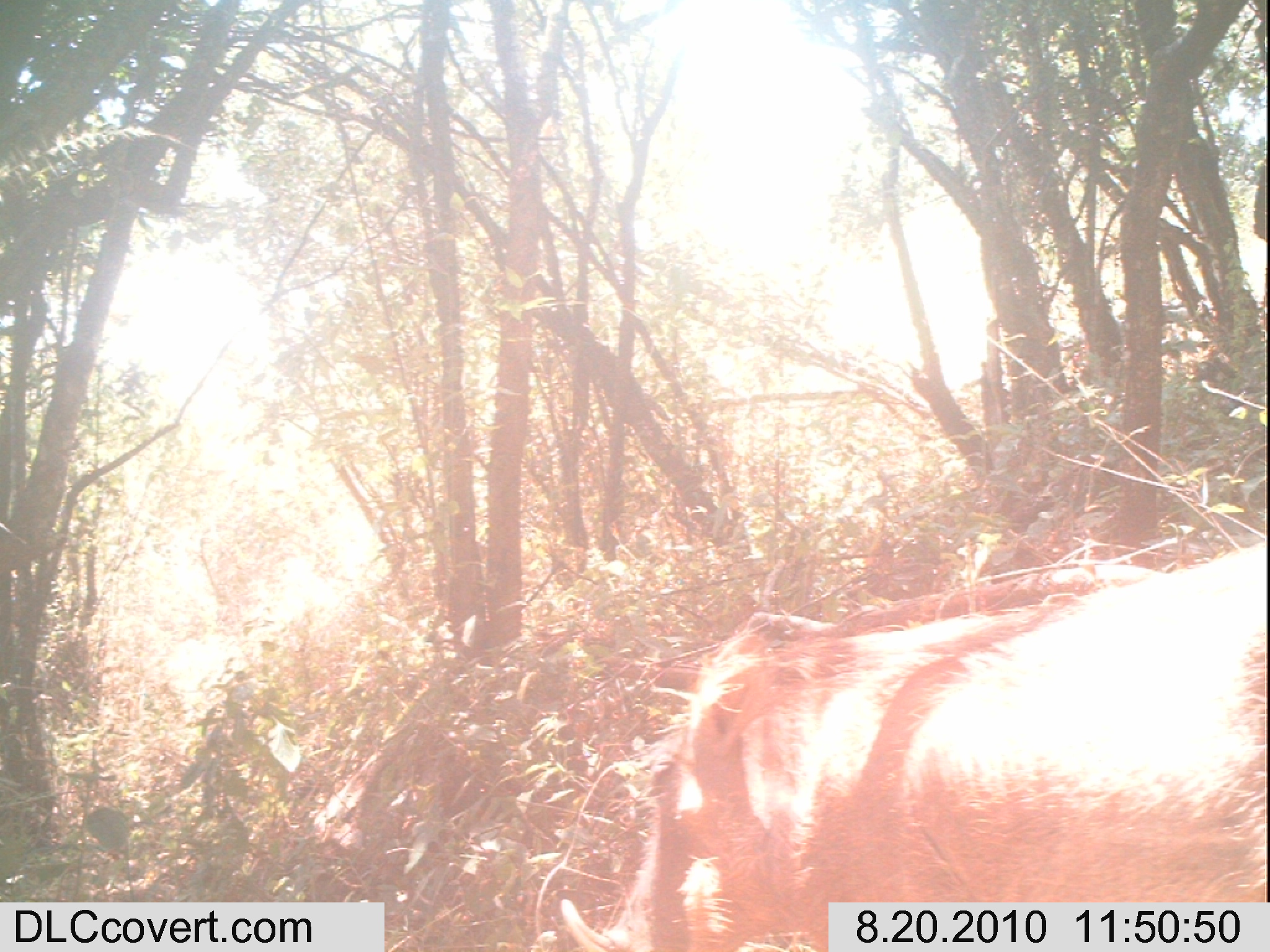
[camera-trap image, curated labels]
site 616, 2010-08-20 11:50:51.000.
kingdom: Animalia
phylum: Chordata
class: Mammalia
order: Artiodactyla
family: Suidae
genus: Phacochoerus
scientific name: Phacochoerus africanus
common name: common warthog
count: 1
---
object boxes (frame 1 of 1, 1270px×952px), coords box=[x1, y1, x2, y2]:
phacochoerus africanus: box=[558, 536, 1263, 948]